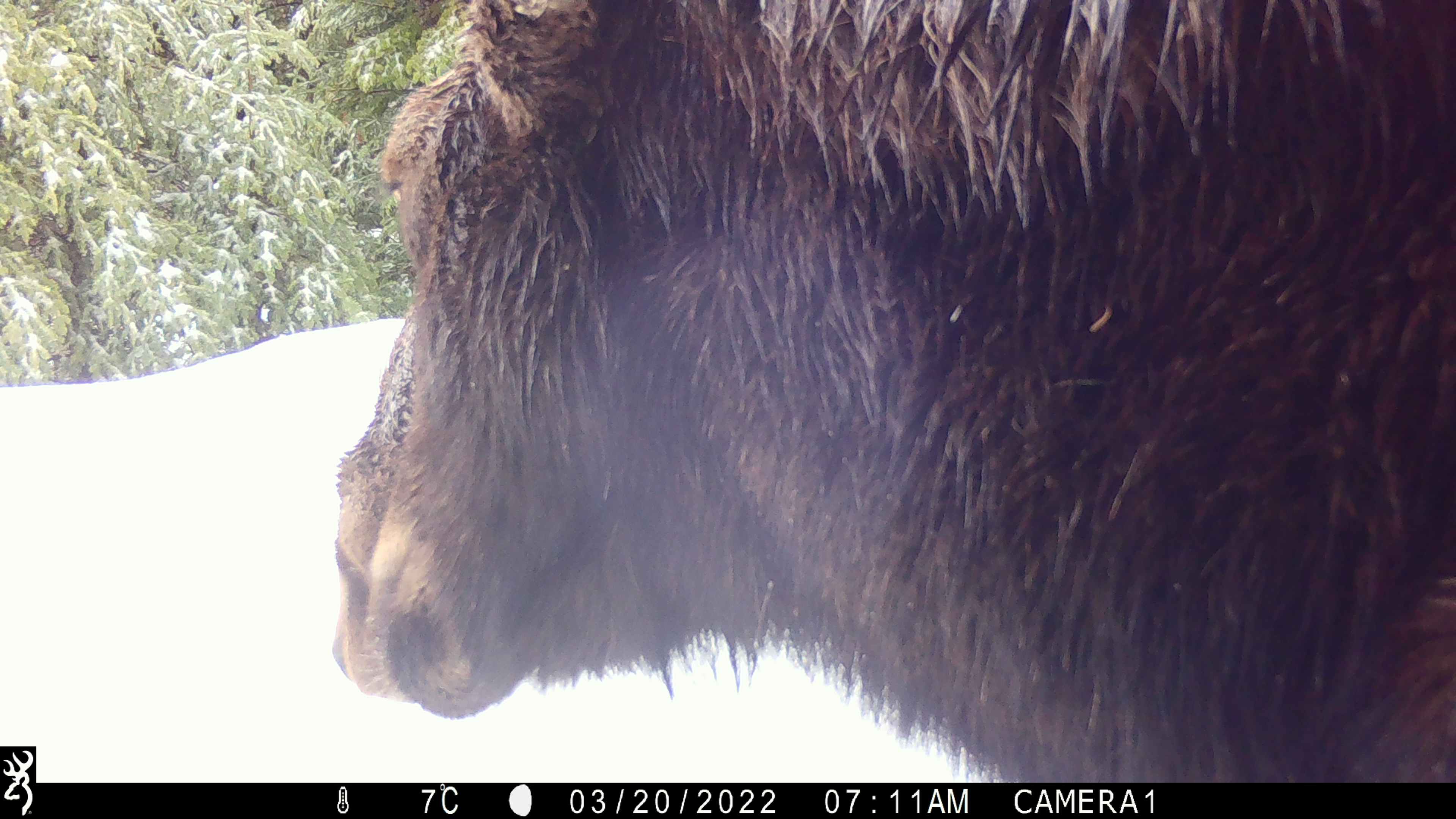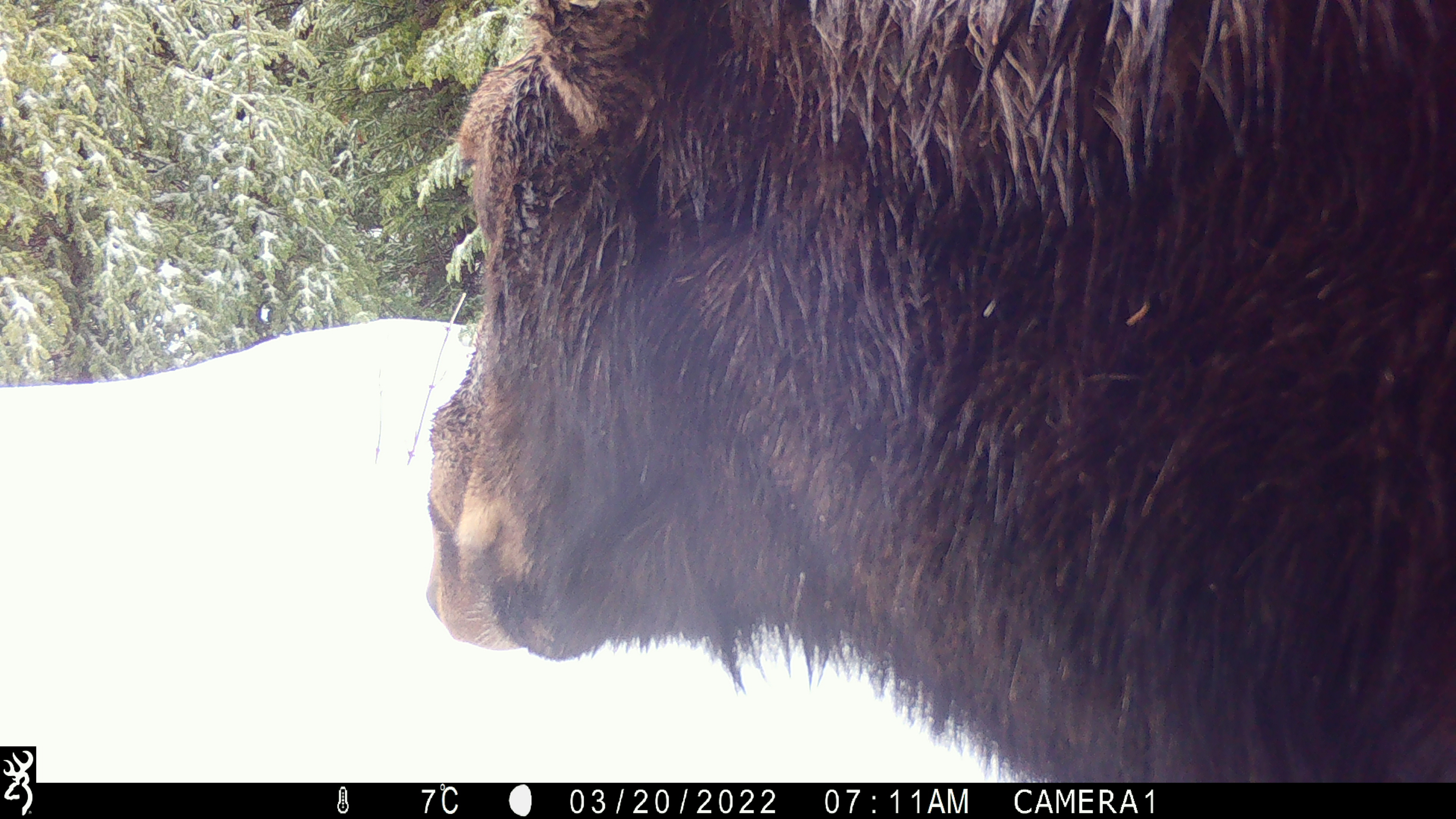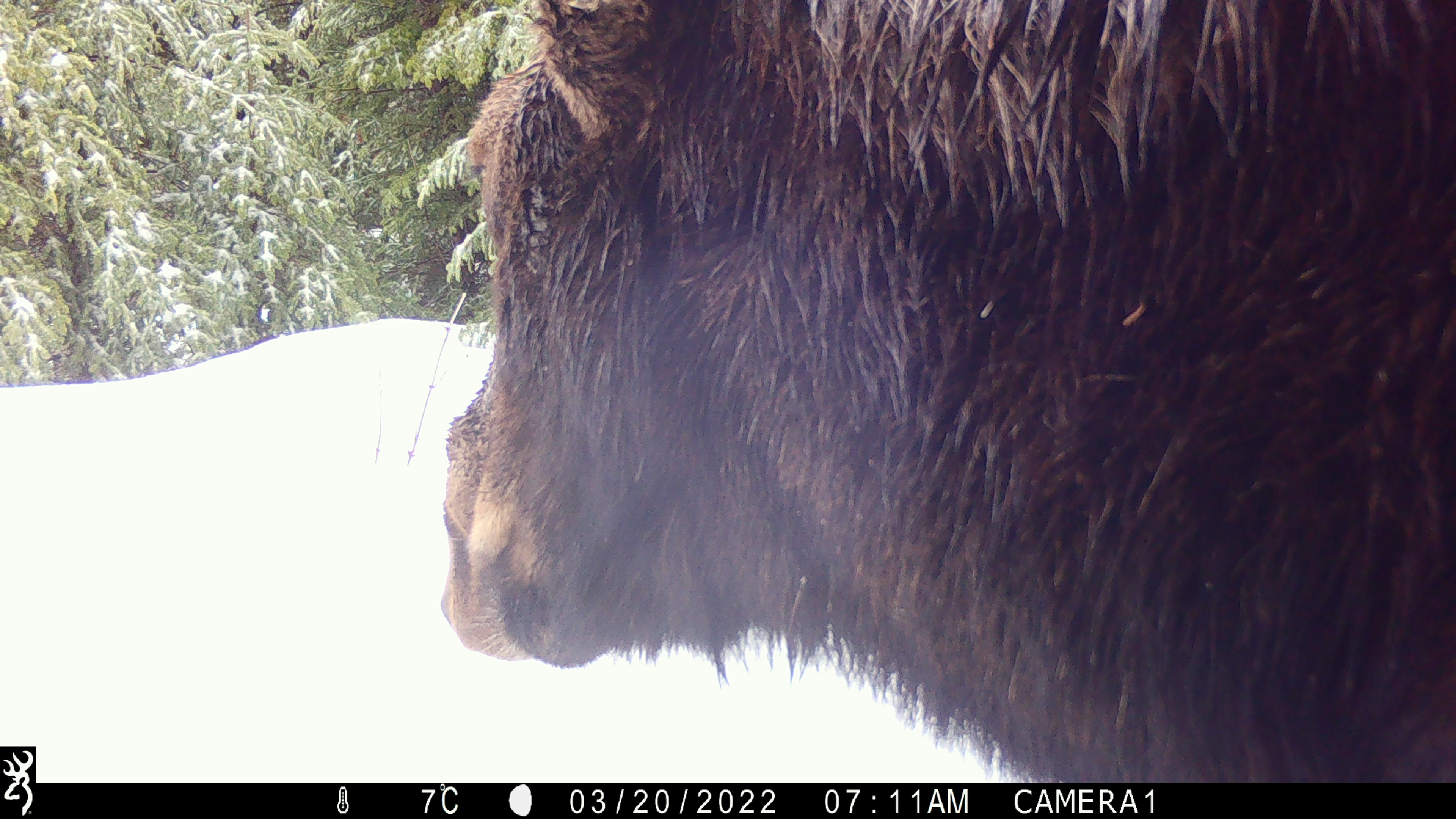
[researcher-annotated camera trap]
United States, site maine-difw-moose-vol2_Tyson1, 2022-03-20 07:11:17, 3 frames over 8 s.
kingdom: Animalia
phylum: Chordata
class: Mammalia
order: Artiodactyla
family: Cervidae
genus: Alces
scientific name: Alces alces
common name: moose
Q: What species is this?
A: Moose (Alces alces).